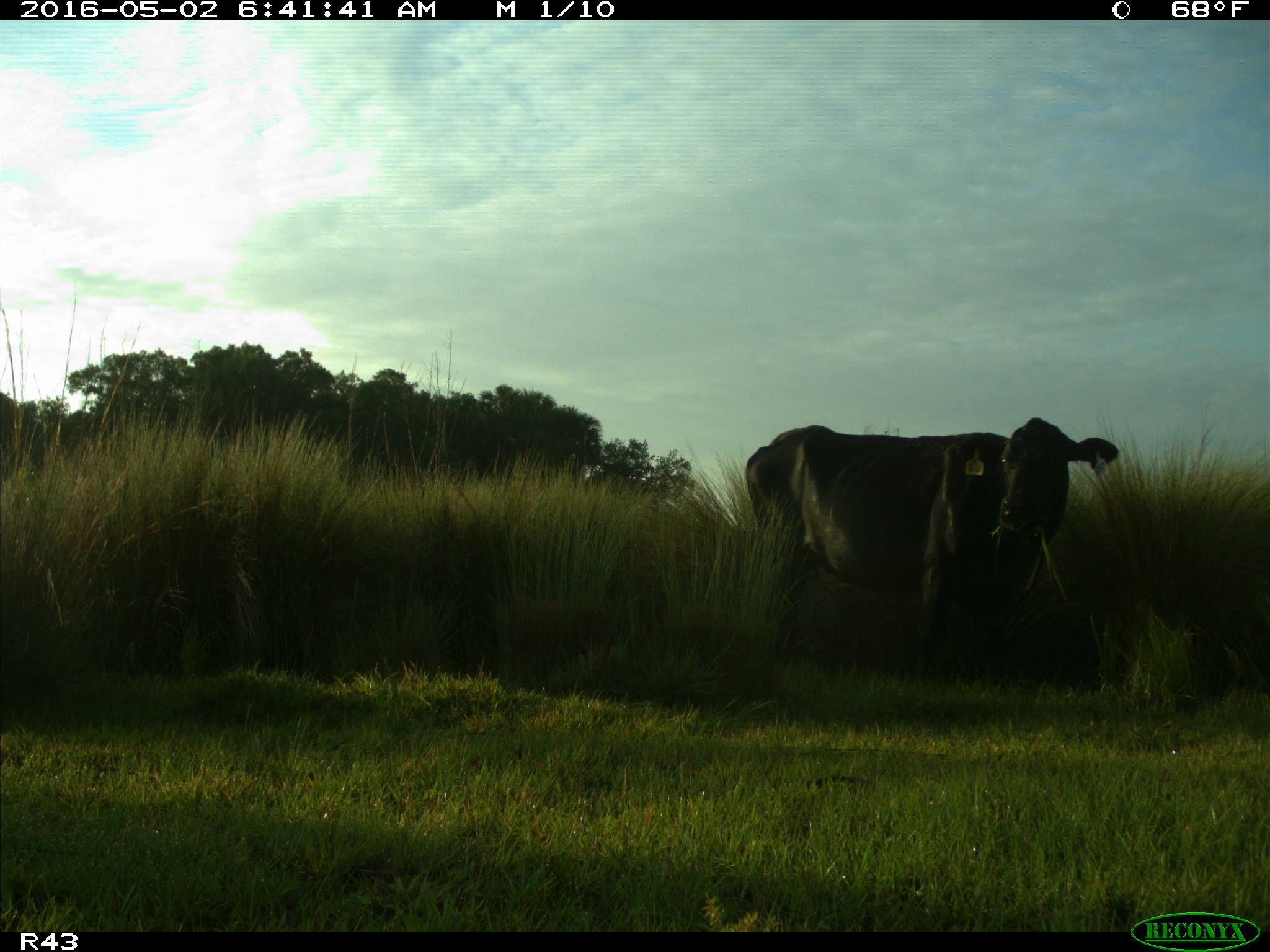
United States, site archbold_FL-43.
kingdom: Animalia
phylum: Chordata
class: Mammalia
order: Artiodactyla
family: Bovidae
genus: Bos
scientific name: Bos taurus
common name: domestic cow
Bos taurus (domestic cow).